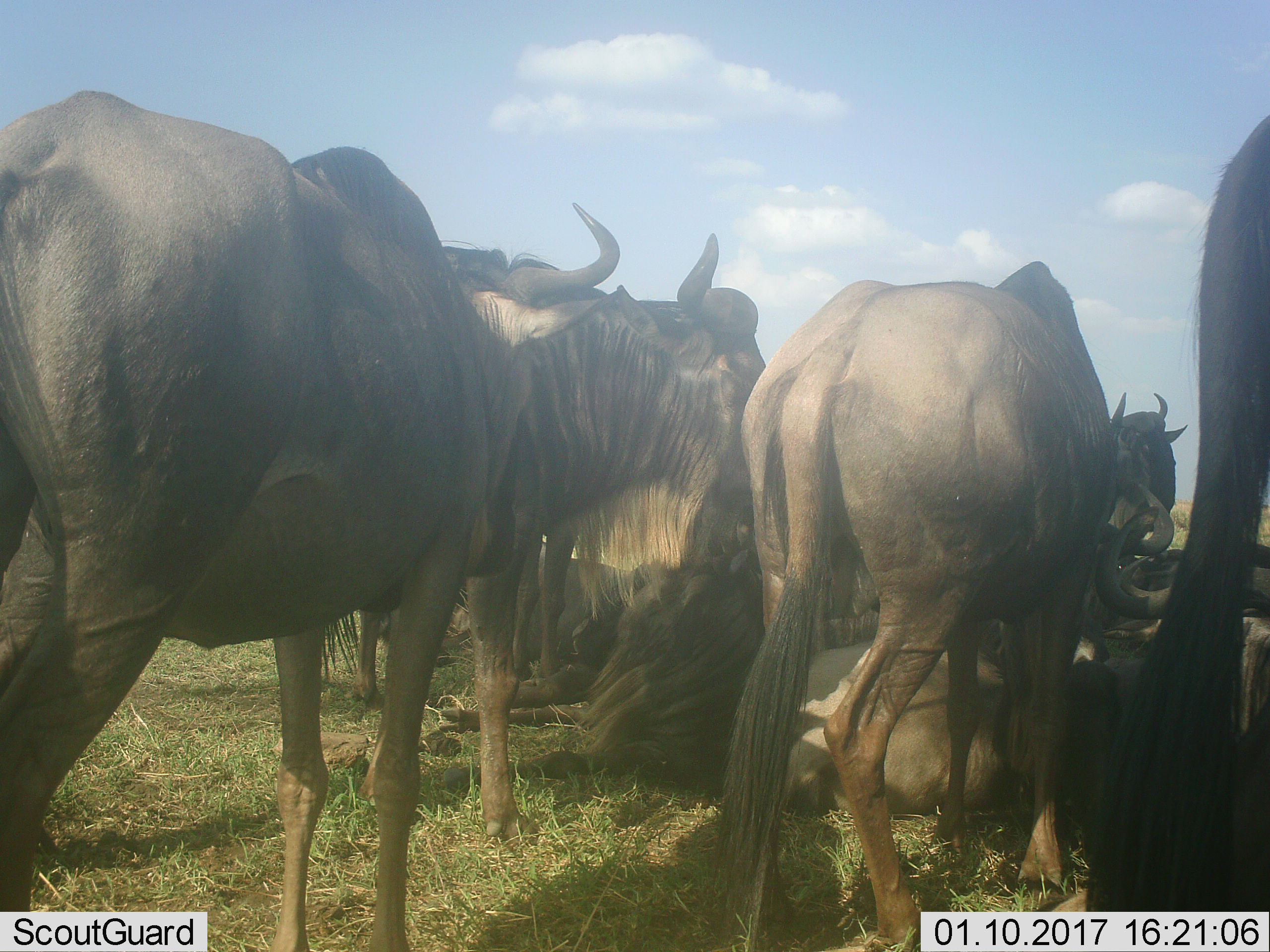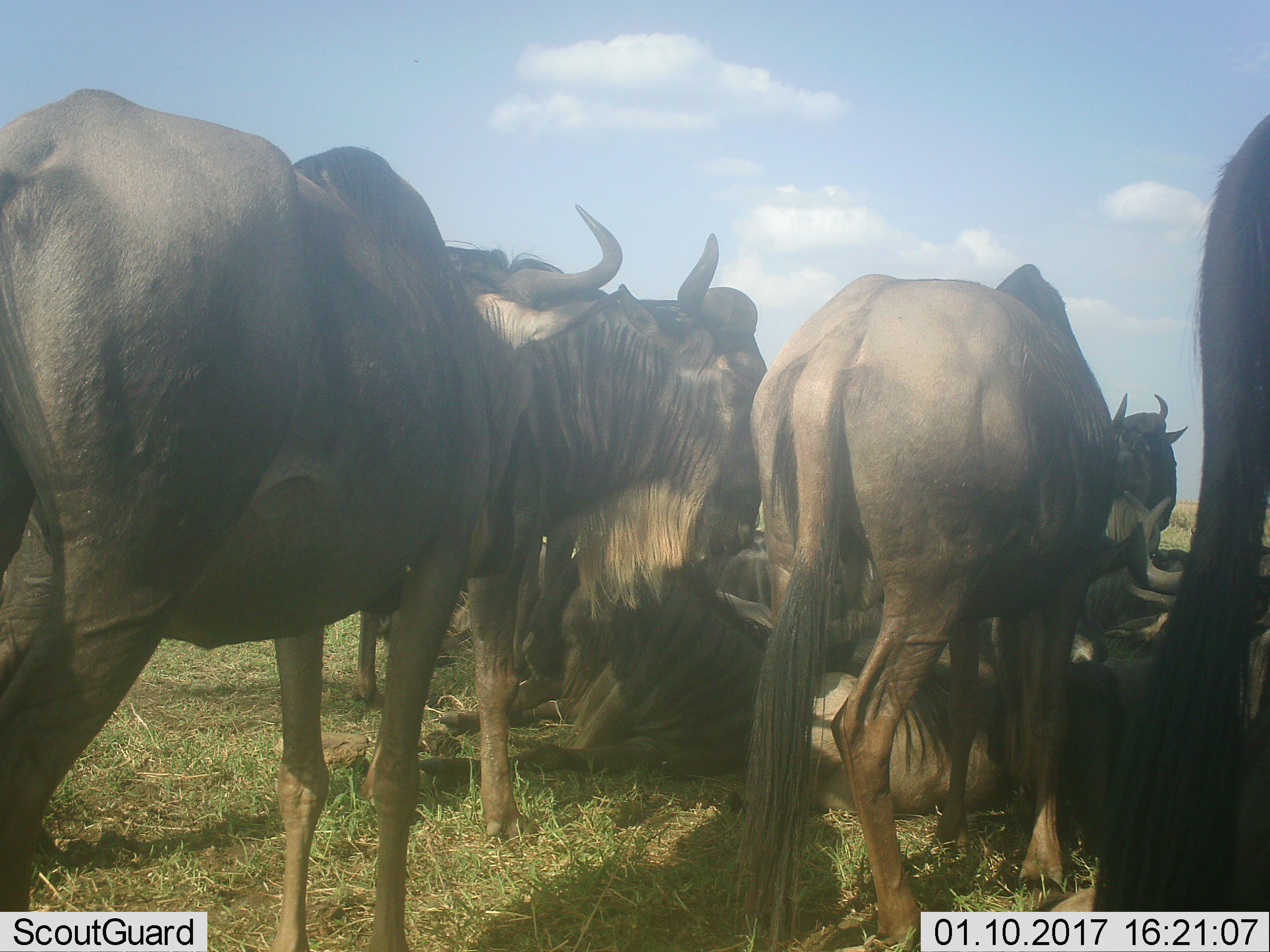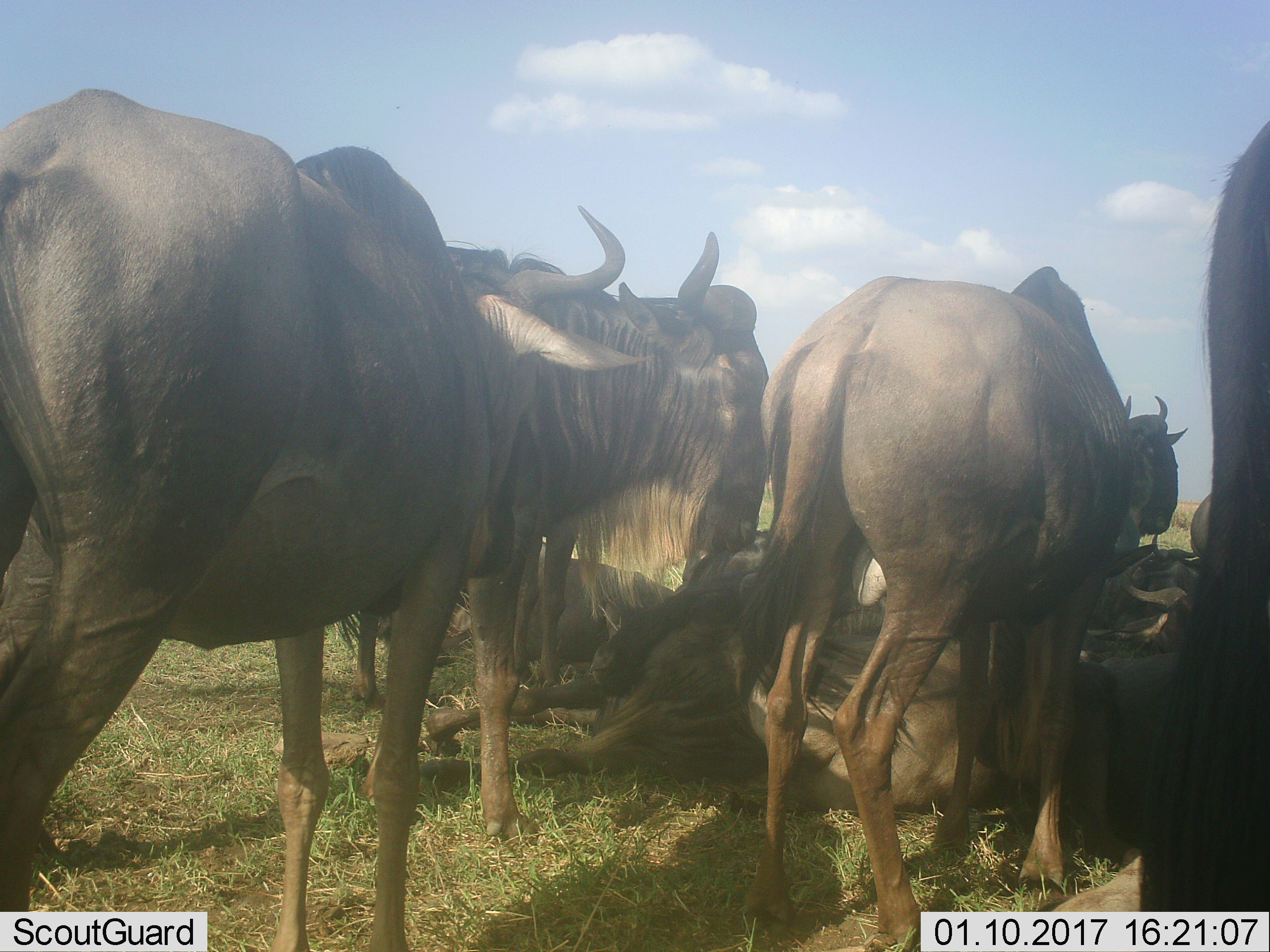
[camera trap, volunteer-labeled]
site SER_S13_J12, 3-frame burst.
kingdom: Animalia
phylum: Chordata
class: Mammalia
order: Artiodactyla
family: Bovidae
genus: Connochaetes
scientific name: Connochaetes taurinus taurinus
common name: blue wildebeest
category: wildebeestblue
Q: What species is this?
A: Wildebeestblue (blue wildebeest) (Connochaetes taurinus taurinus).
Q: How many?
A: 10.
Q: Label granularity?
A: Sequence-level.